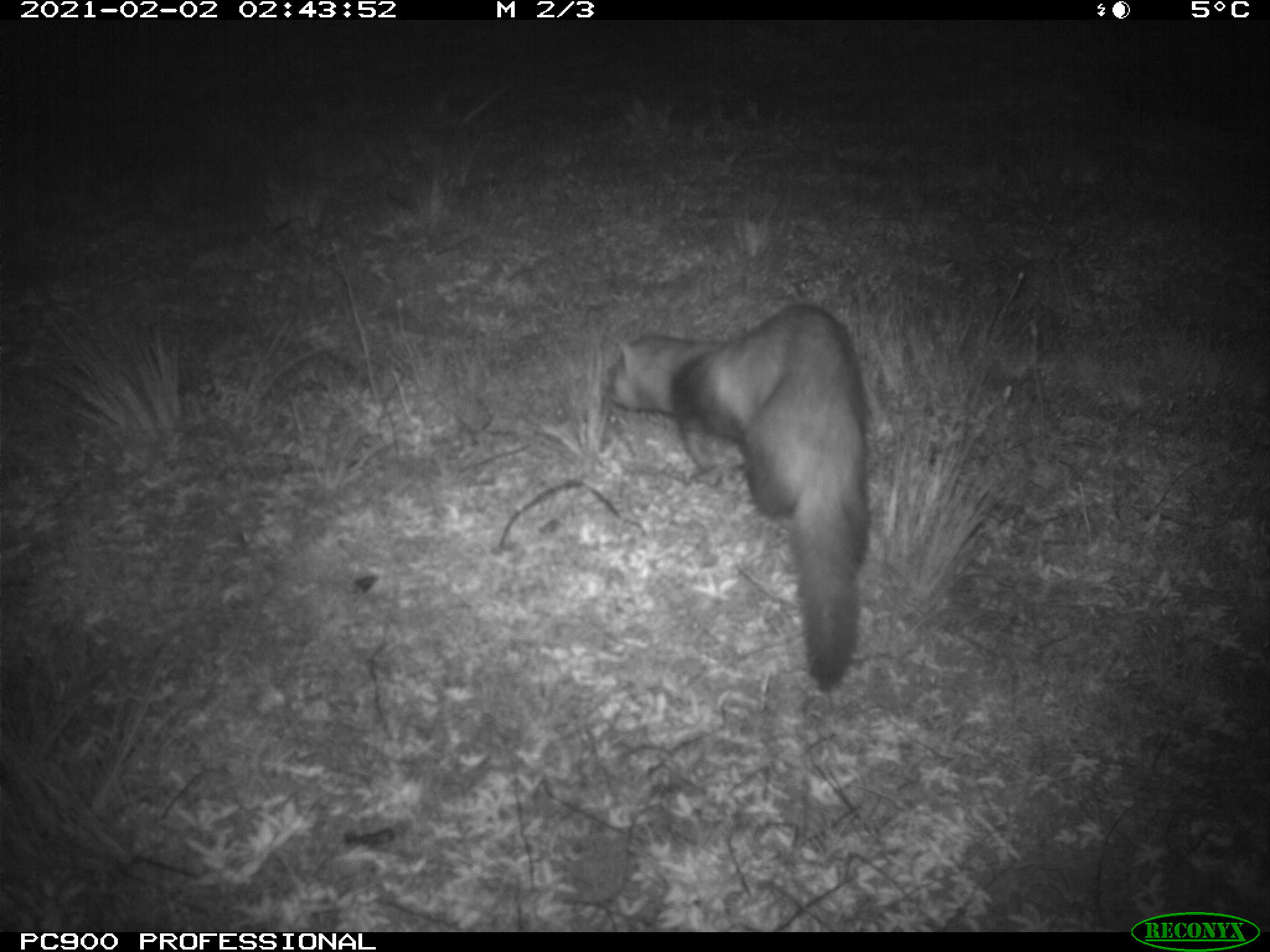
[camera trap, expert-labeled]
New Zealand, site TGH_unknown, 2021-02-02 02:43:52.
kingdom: Animalia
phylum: Chordata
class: Mammalia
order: Carnivora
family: Mustelidae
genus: Mustela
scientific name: Mustela furo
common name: ferret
Ferret (Mustela furo).